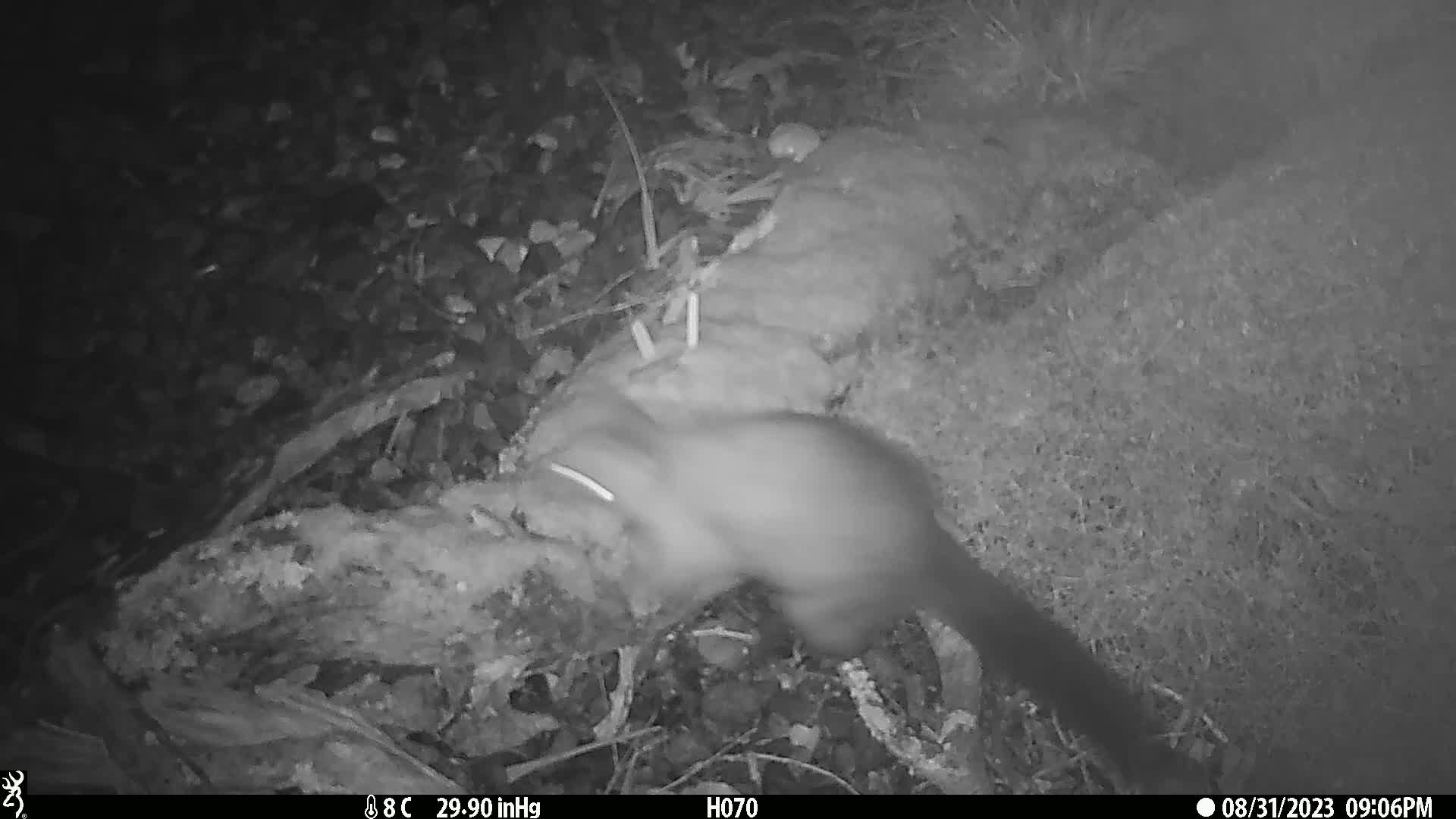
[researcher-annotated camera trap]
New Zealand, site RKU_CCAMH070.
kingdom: Animalia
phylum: Chordata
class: Mammalia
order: Diprotodontia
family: Phalangeridae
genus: Trichosurus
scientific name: Trichosurus vulpecula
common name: common brushtail possum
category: possum